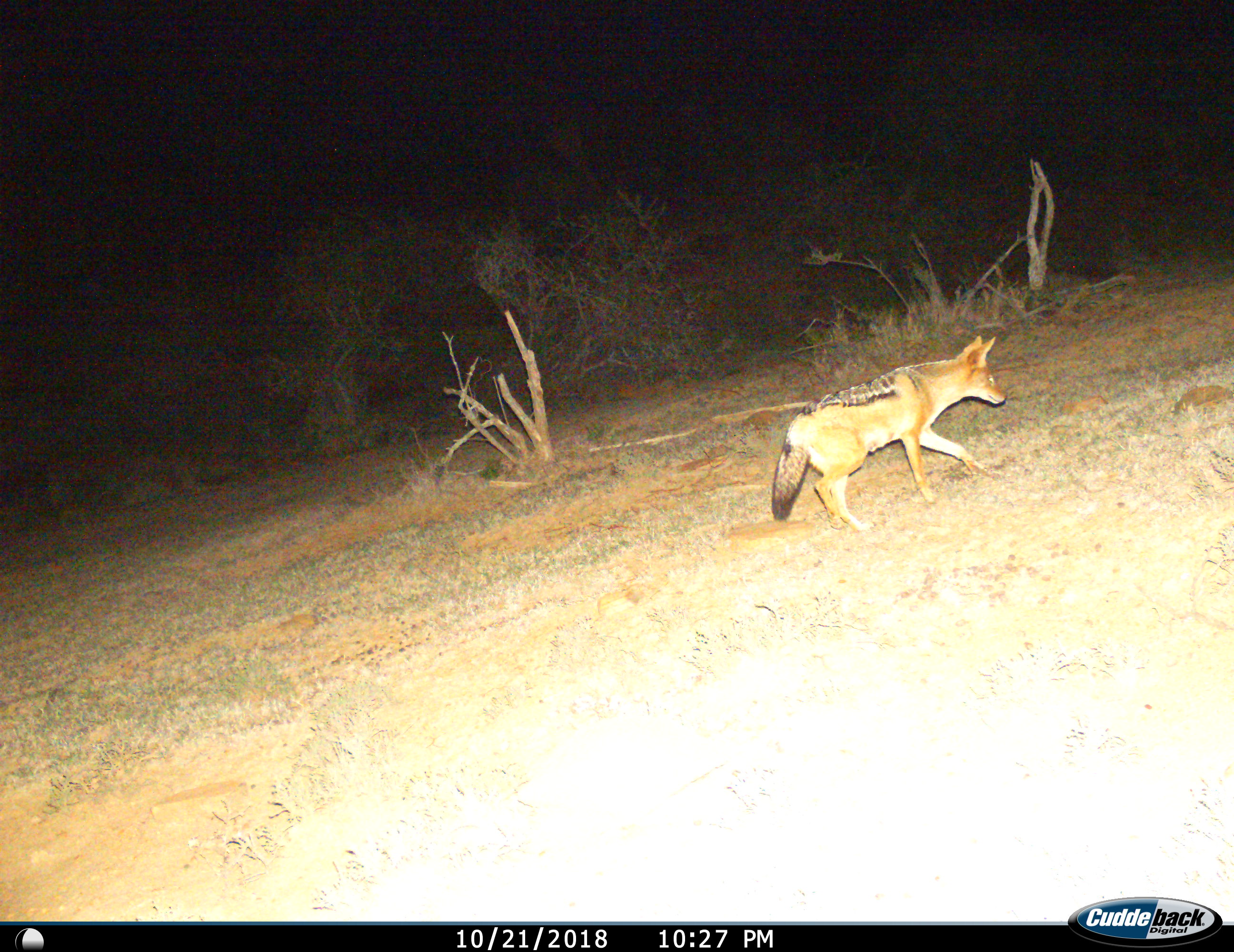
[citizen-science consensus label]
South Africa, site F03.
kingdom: Animalia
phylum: Chordata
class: Mammalia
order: Carnivora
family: Canidae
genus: Lupulella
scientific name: Lupulella mesomelas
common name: black-backed jackal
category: jackalblackbacked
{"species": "jackalblackbacked (black-backed jackal) (Lupulella mesomelas)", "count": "1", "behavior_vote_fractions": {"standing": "12%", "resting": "0%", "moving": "100%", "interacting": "0%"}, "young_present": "0%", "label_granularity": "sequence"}